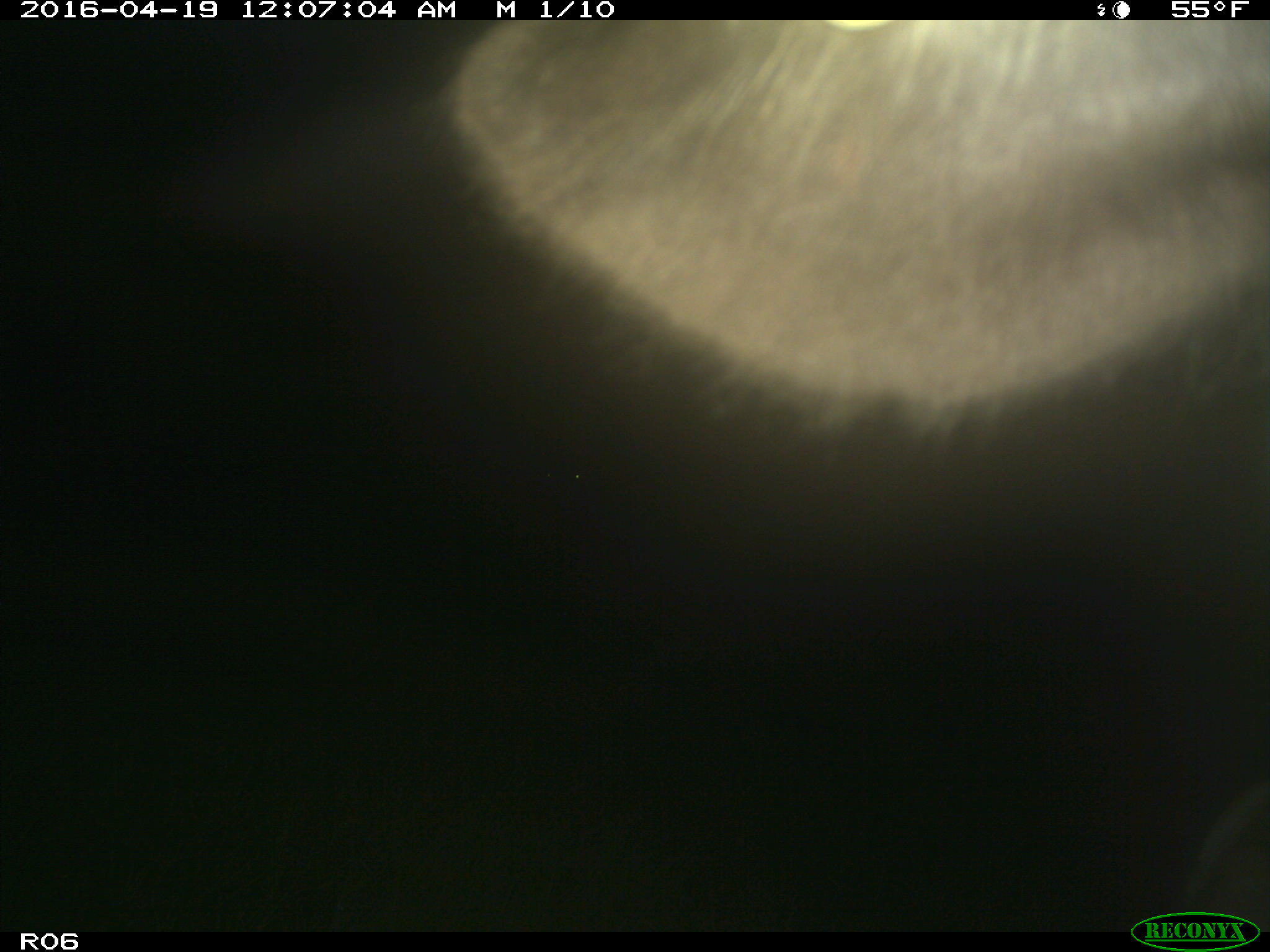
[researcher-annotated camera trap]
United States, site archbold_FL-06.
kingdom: Animalia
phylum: Chordata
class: Mammalia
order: Artiodactyla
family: Bovidae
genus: Bos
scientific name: Bos taurus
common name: domestic cow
Bos taurus (domestic cow).